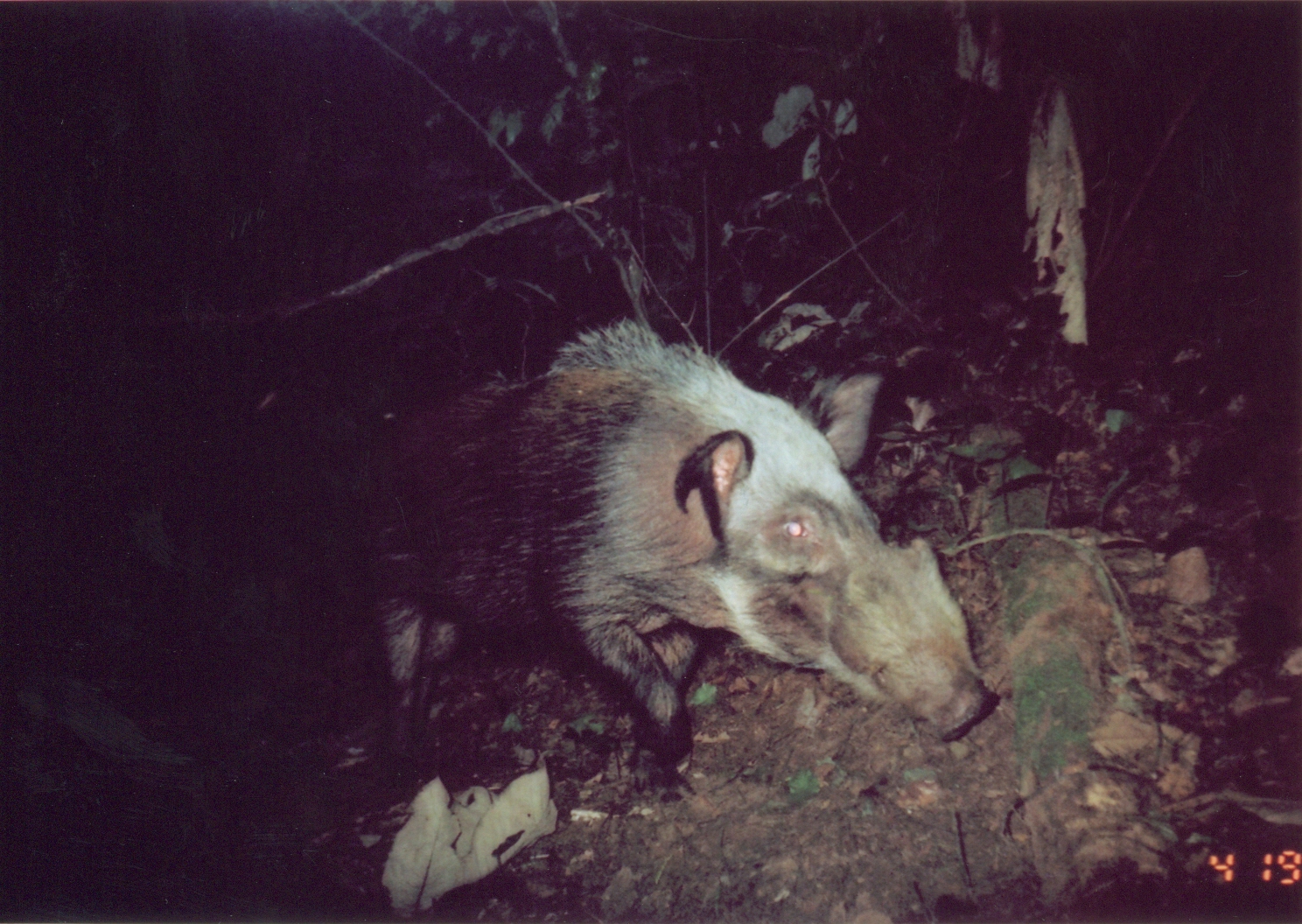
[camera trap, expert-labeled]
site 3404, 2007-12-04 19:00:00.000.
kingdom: Animalia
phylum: Chordata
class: Mammalia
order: Artiodactyla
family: Suidae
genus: Potamochoerus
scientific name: Potamochoerus larvatus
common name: bushpig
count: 1